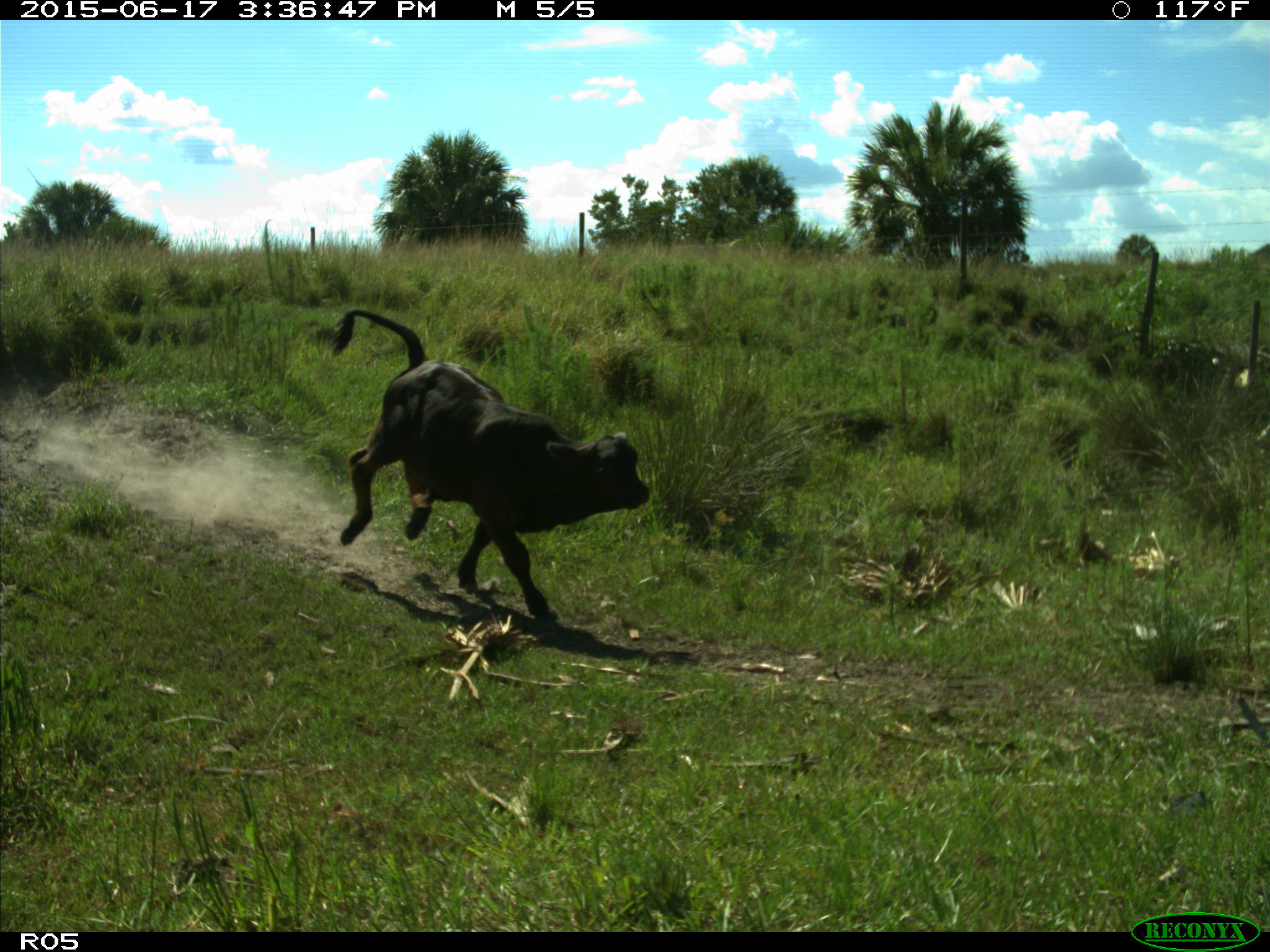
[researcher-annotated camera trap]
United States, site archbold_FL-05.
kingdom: Animalia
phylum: Chordata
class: Mammalia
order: Artiodactyla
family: Bovidae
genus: Bos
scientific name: Bos taurus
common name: domestic cow